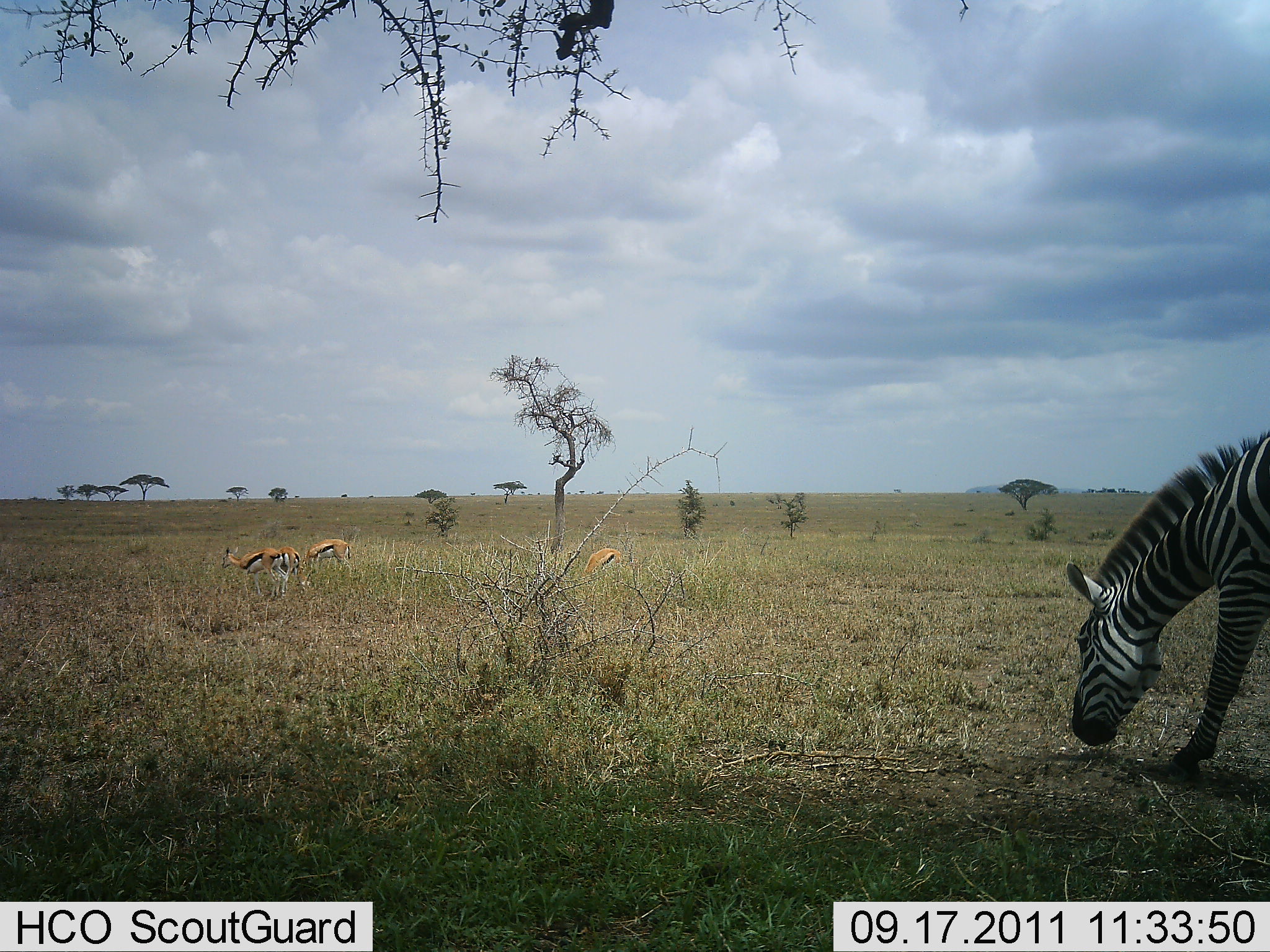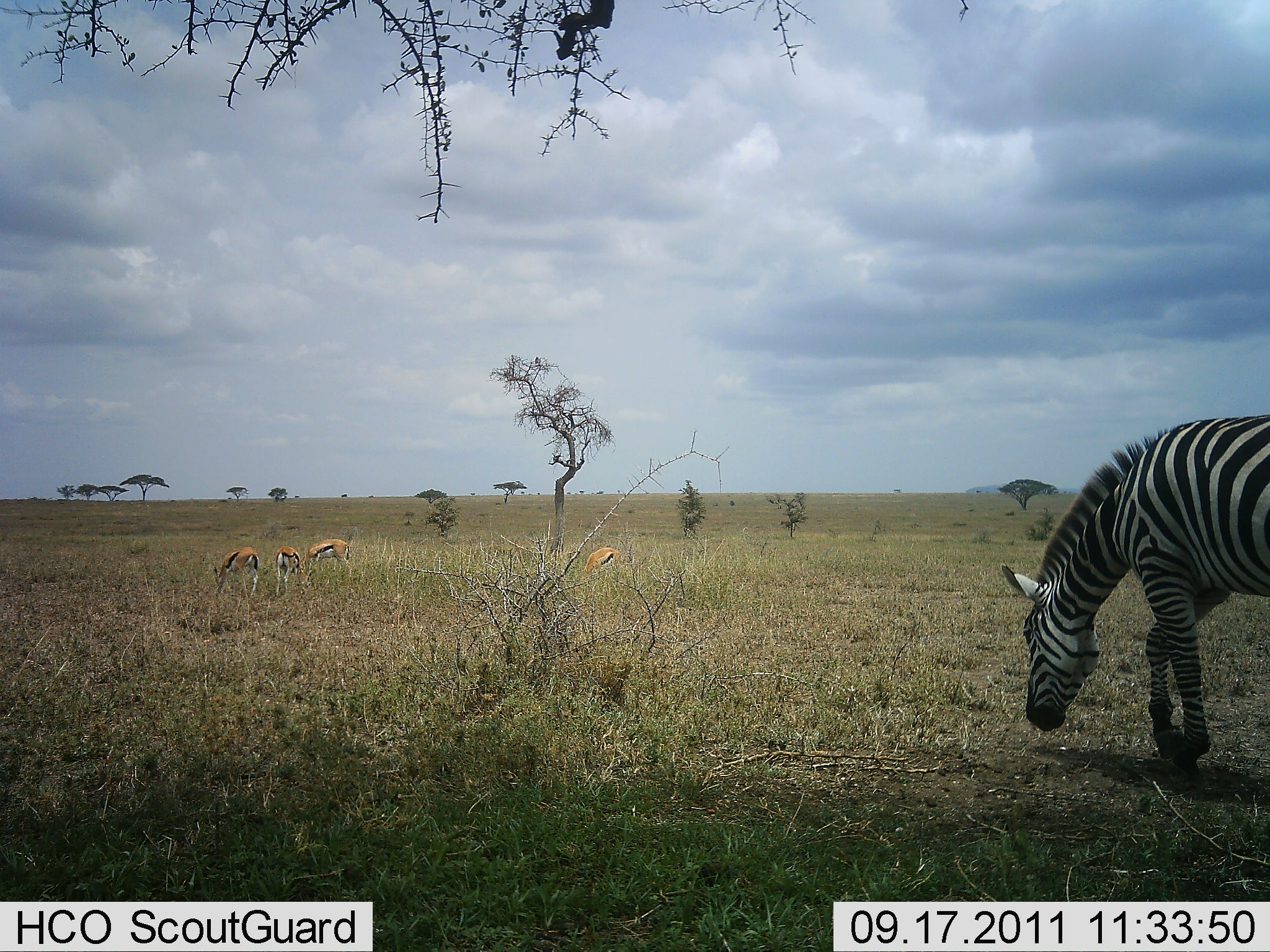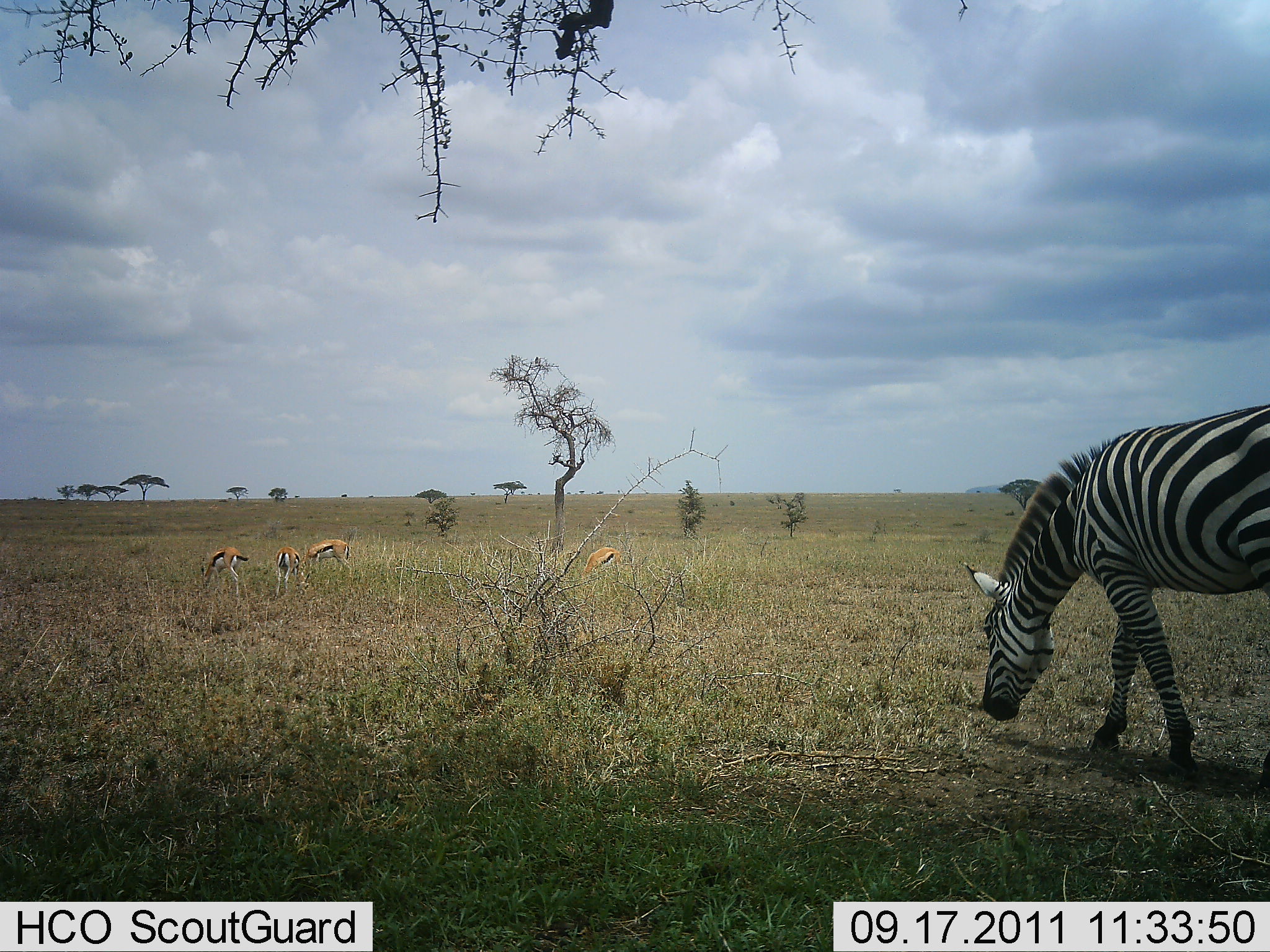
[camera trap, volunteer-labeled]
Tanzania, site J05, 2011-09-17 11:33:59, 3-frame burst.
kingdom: Animalia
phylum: Chordata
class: Mammalia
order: Artiodactyla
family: Bovidae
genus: Eudorcas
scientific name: Eudorcas thomsonii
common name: thomson's gazelle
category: gazellethomsons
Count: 4.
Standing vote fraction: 31%.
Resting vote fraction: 0%.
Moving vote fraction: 23%.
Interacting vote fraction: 0%.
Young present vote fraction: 0%.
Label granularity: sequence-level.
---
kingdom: Animalia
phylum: Chordata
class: Mammalia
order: Perissodactyla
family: Equidae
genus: Equus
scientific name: Equus quagga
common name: plains zebra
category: zebra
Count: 1.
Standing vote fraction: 12%.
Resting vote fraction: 0%.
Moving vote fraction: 25%.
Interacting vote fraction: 0%.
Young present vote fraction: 0%.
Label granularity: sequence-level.